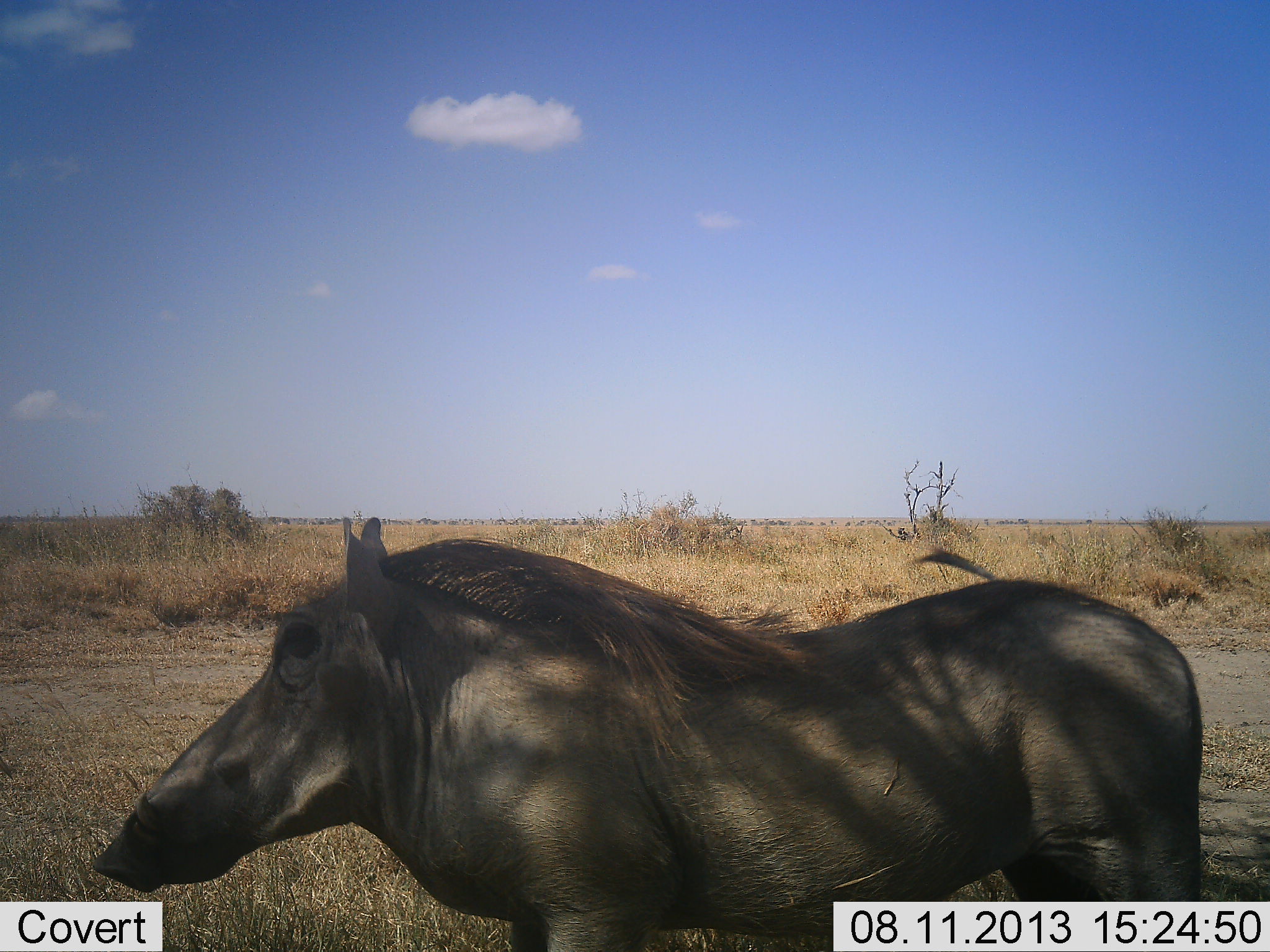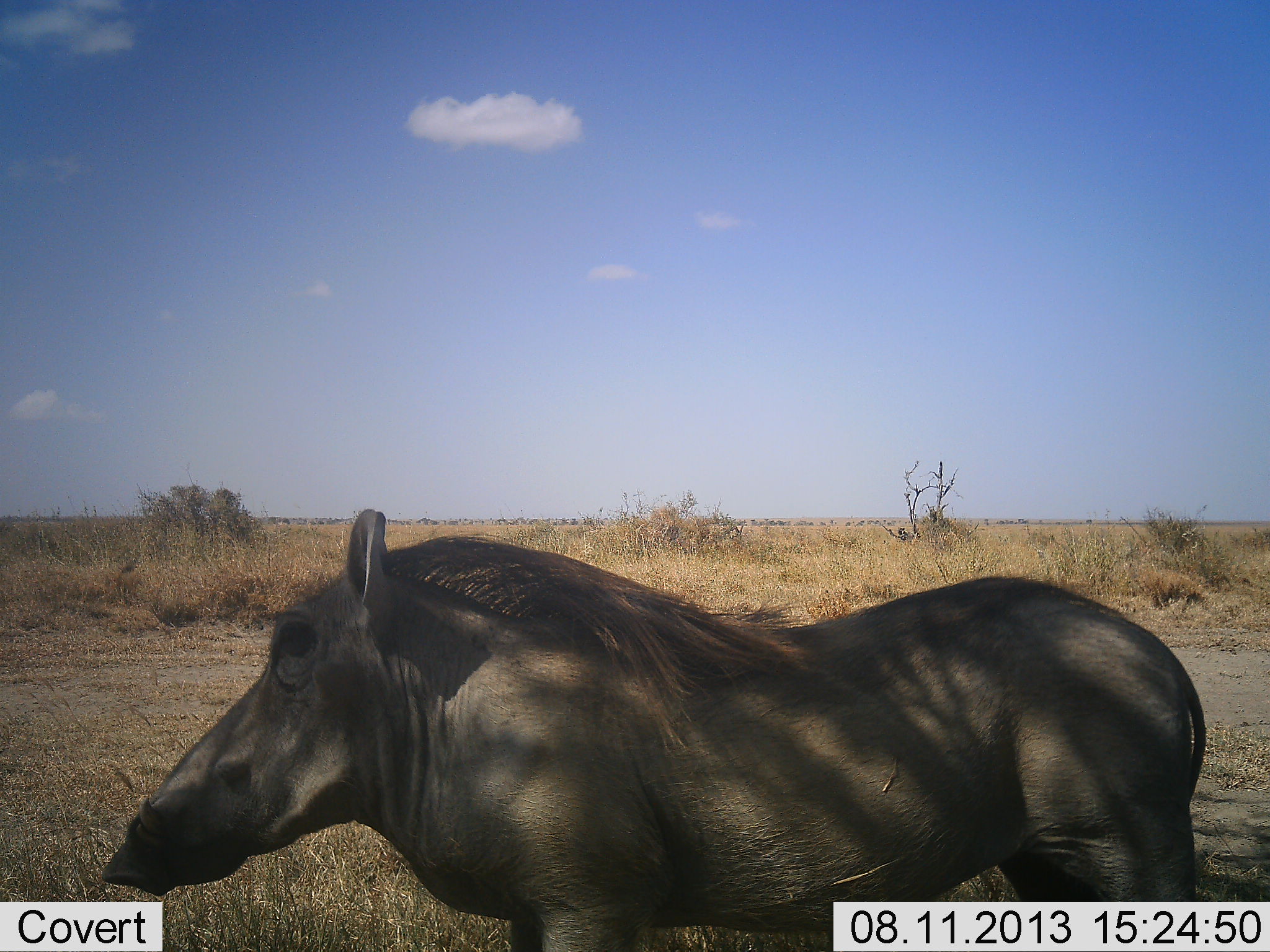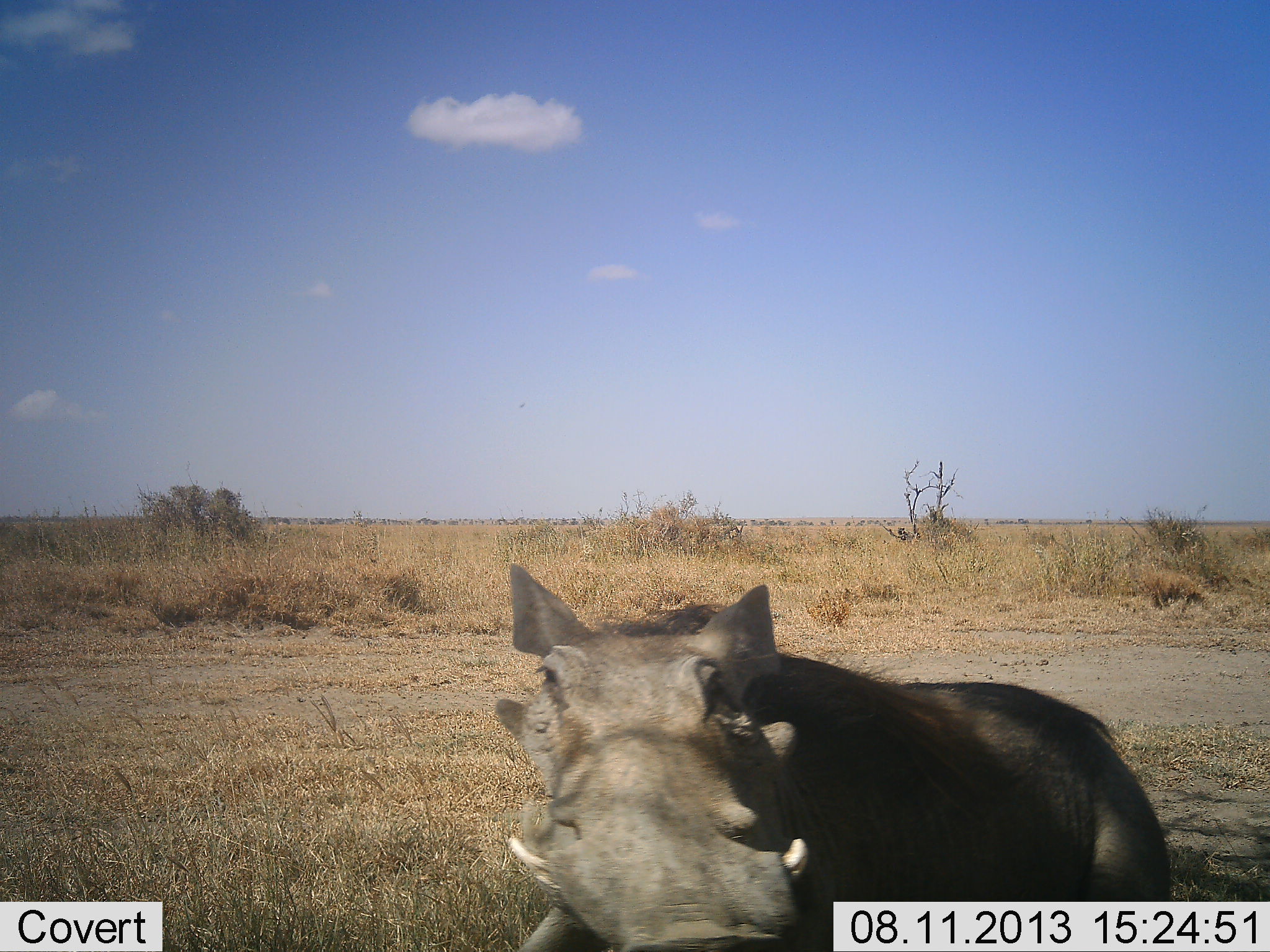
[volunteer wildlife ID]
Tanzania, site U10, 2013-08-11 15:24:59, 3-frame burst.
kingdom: Animalia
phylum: Chordata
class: Mammalia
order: Artiodactyla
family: Suidae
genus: Phacochoerus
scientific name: Phacochoerus africanus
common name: warthog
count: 1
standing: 90%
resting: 0%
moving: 30%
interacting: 0%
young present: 0%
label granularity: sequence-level